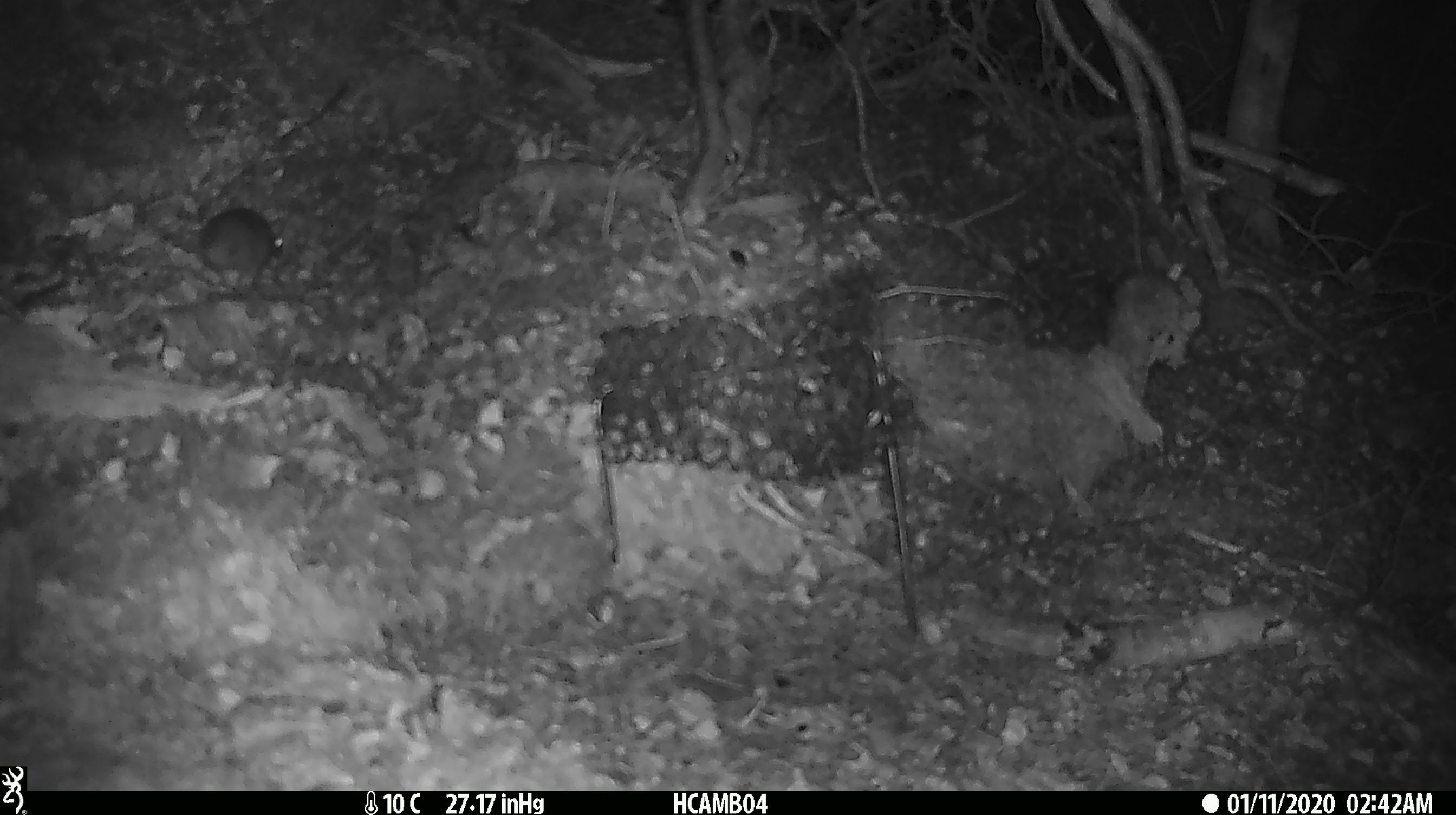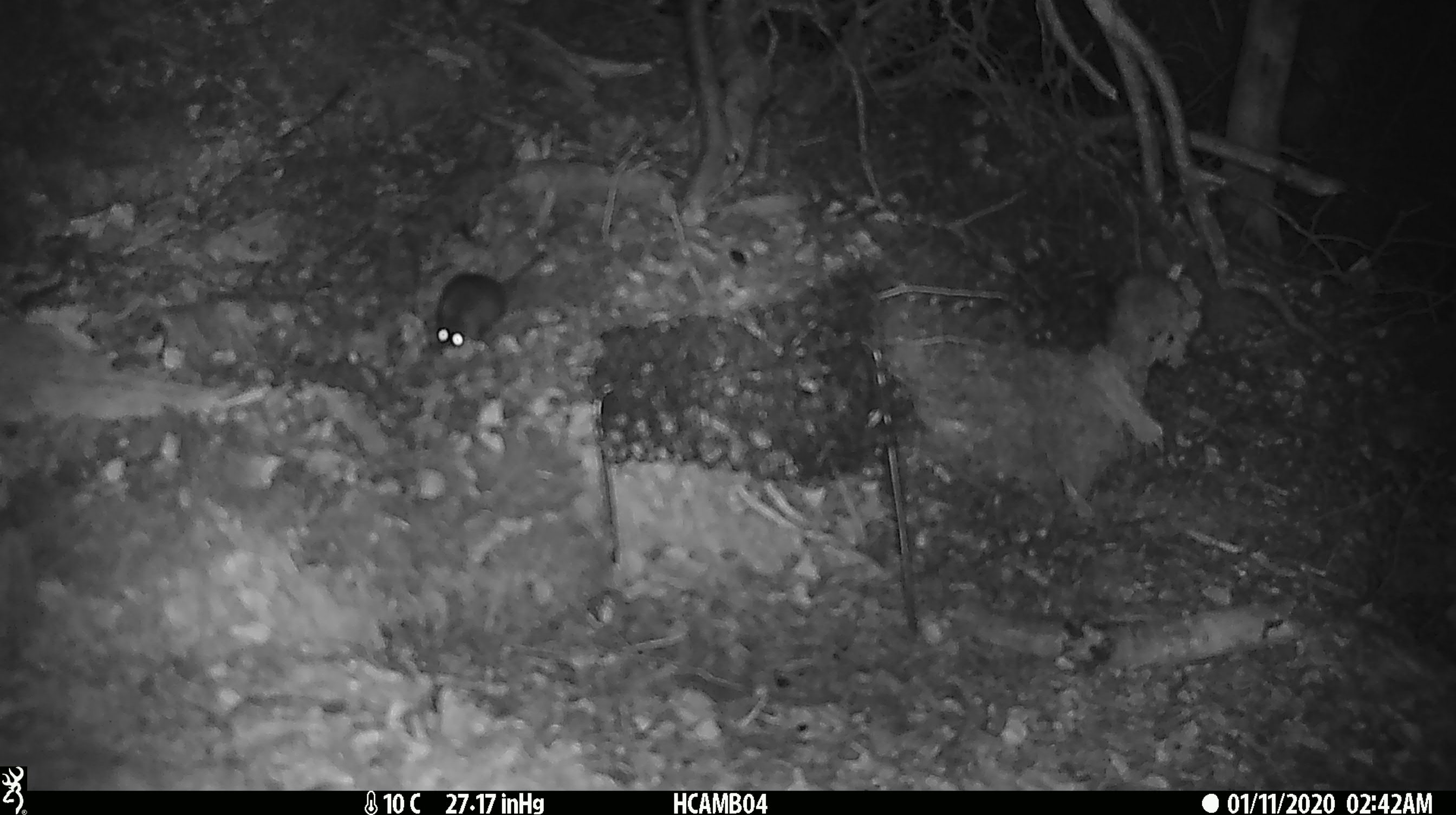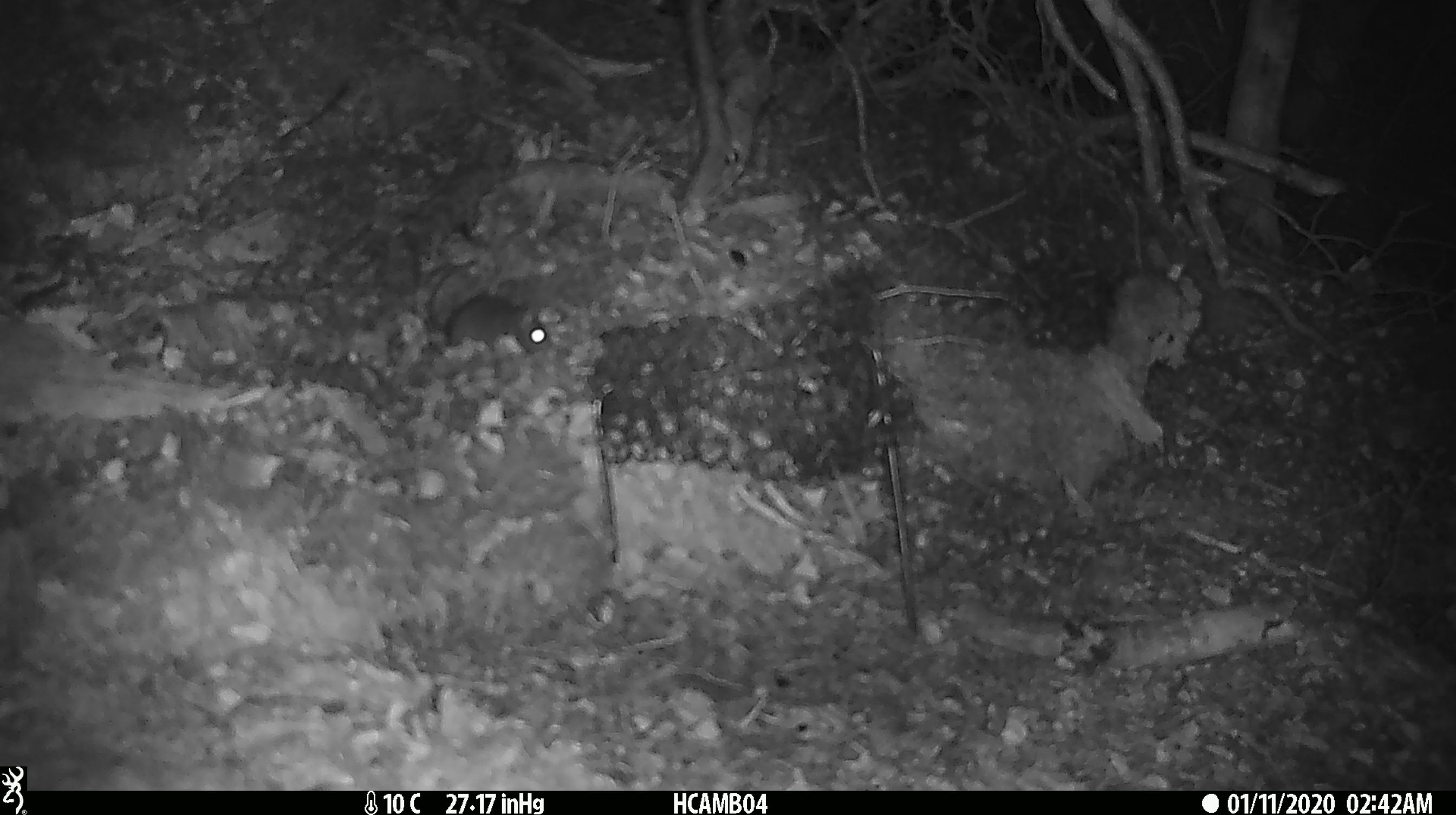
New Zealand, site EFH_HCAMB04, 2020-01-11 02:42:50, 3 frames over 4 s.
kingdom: Animalia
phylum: Chordata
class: Mammalia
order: Rodentia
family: Muridae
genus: Mus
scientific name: Mus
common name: mouse